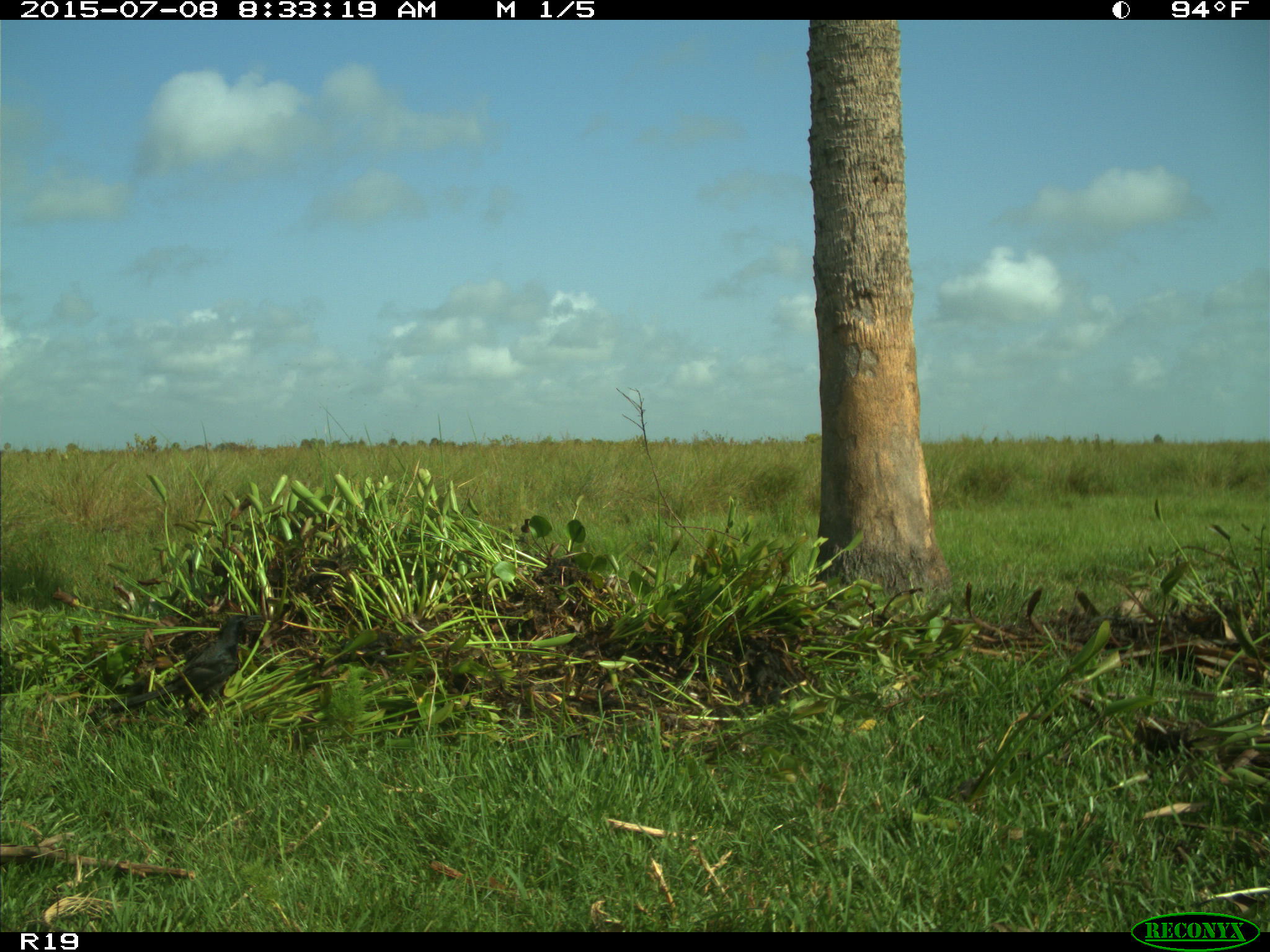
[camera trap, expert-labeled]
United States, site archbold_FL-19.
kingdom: Animalia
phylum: Chordata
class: Aves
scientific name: Aves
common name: birds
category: unidentified bird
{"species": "unidentified bird (birds) (Aves)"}